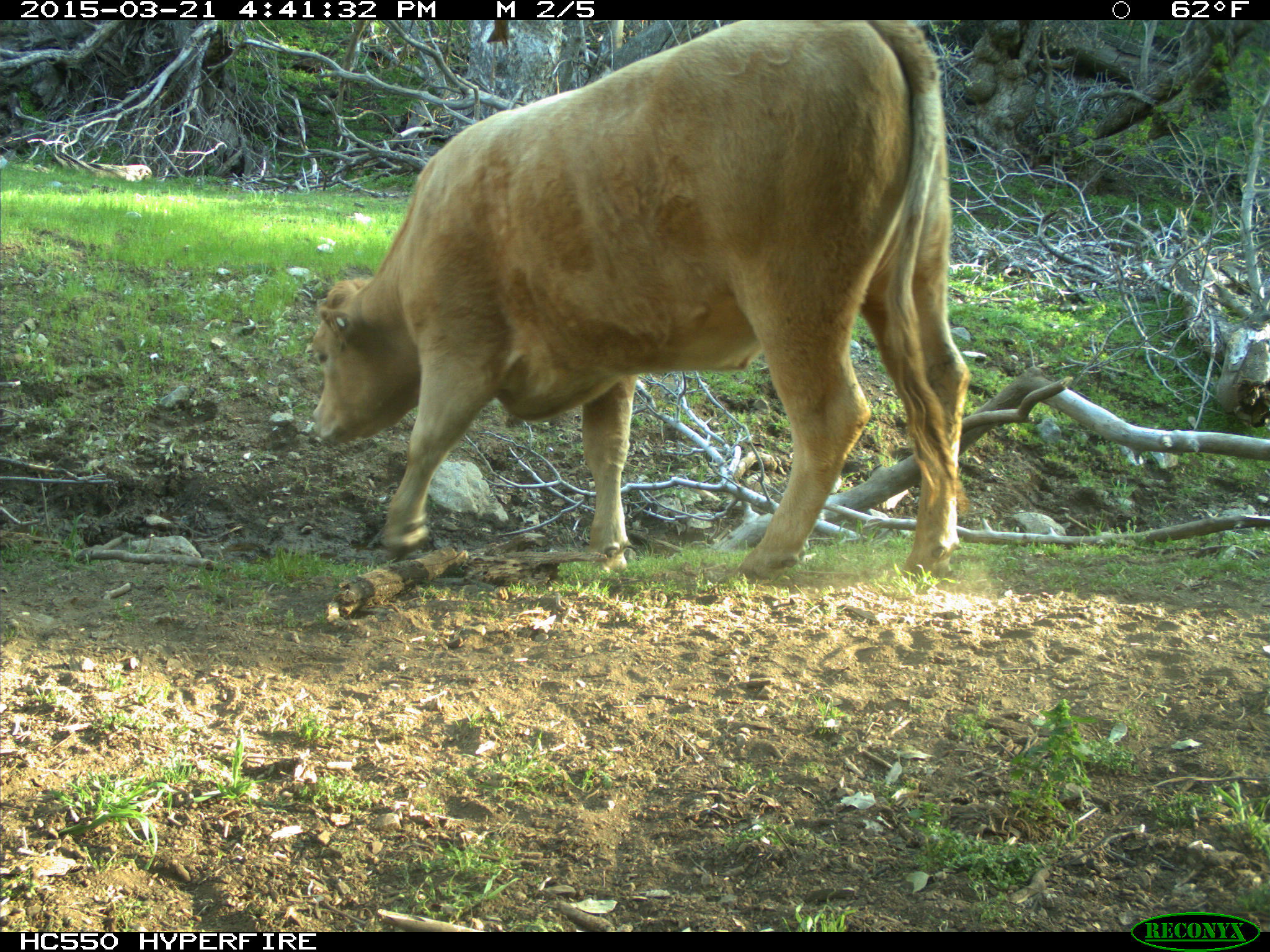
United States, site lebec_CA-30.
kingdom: Animalia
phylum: Chordata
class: Mammalia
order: Artiodactyla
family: Bovidae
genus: Bos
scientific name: Bos taurus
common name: domestic cow